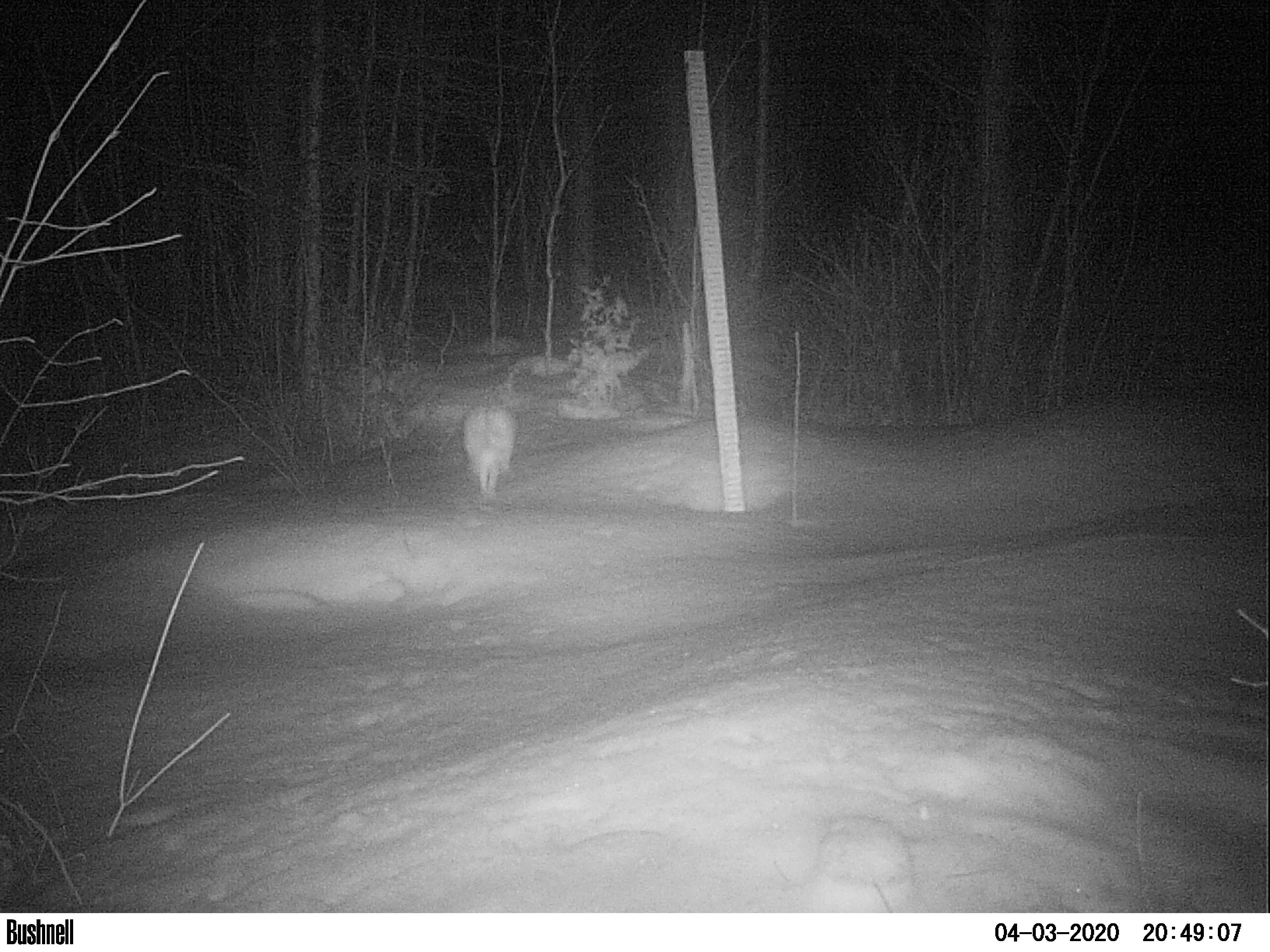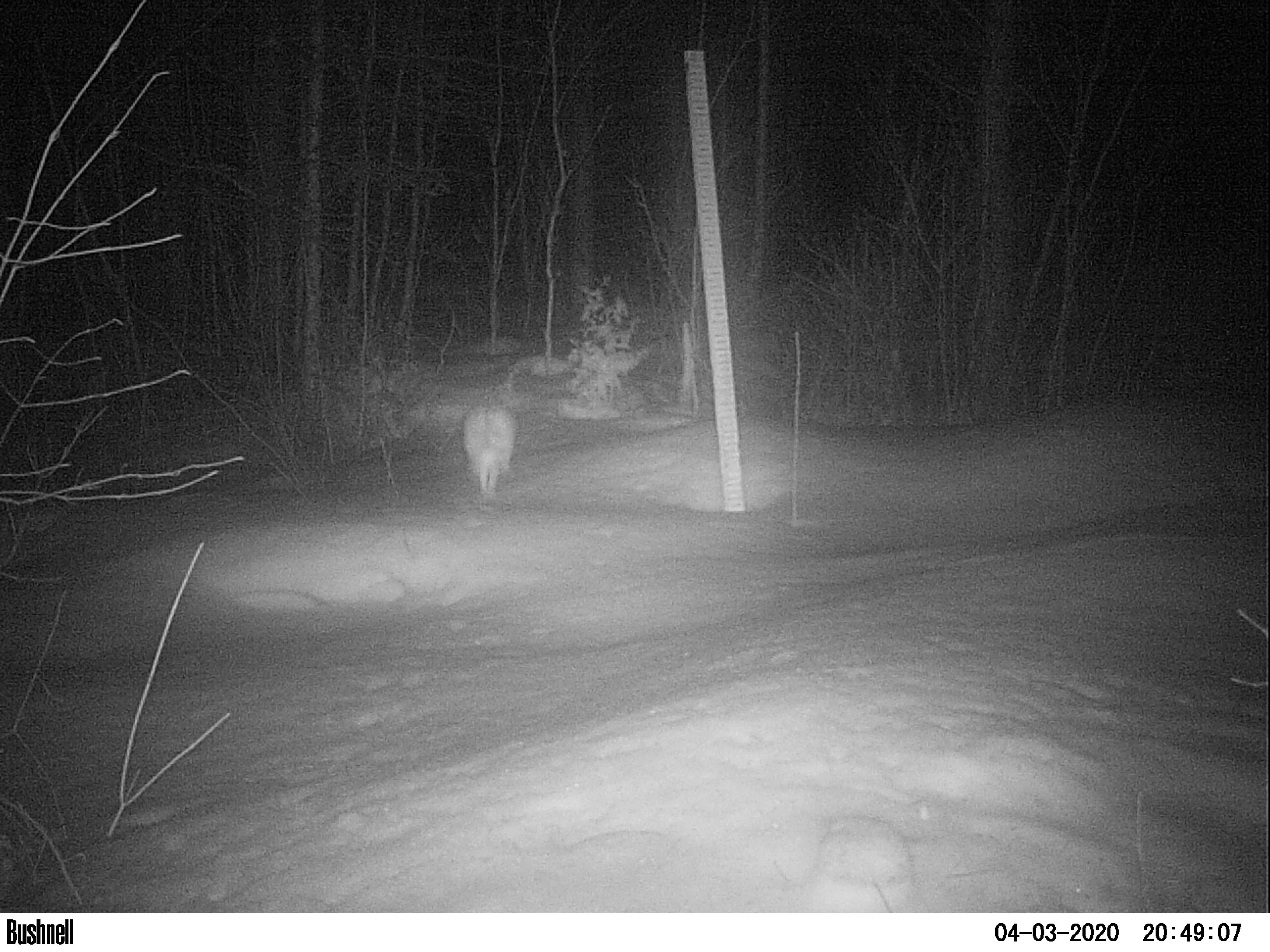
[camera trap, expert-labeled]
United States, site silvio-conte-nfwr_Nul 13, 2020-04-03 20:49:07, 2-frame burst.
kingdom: Animalia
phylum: Chordata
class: Mammalia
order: Lagomorpha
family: Leporidae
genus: Lepus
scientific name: Lepus americanus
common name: snowshoe hare